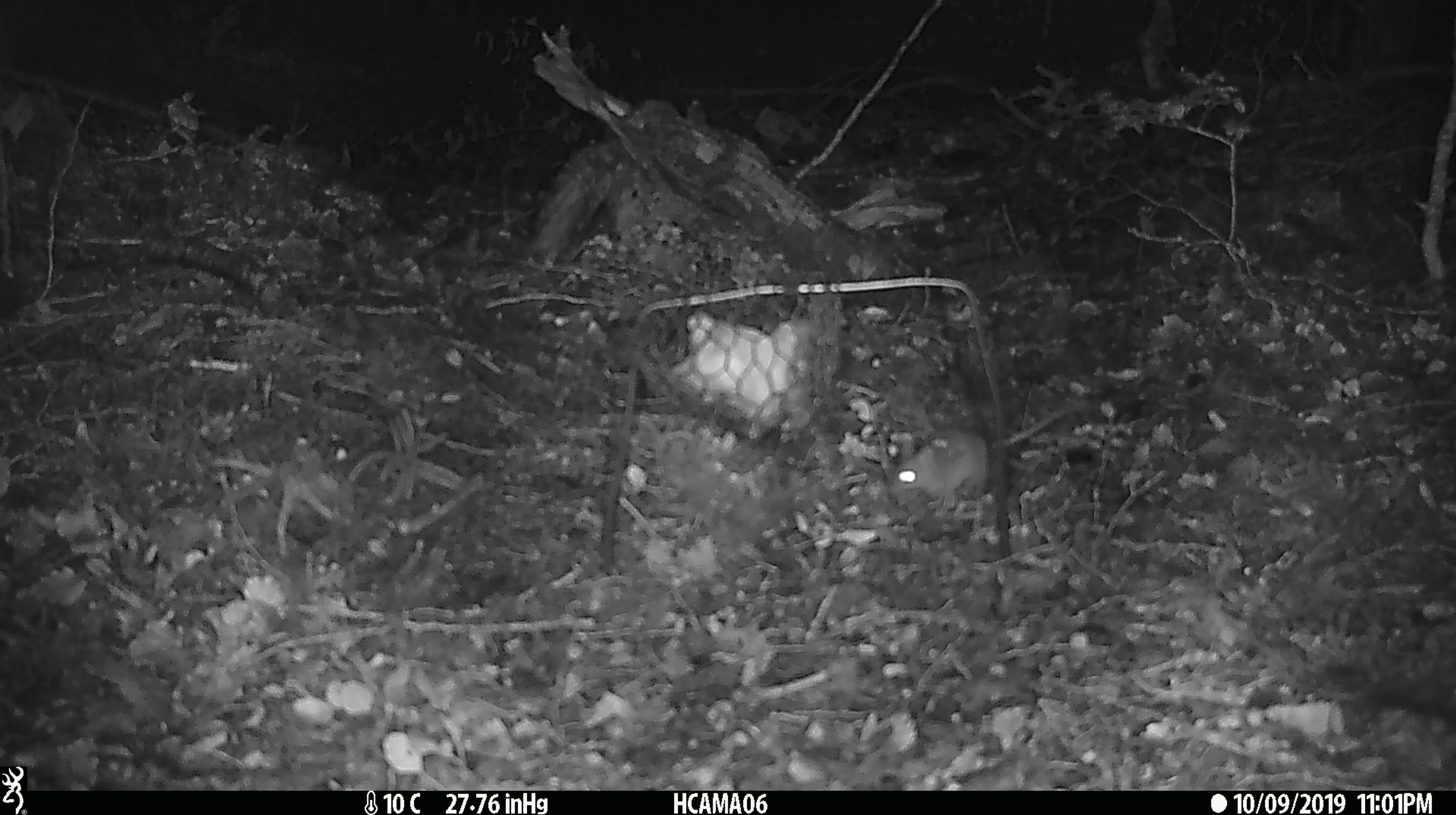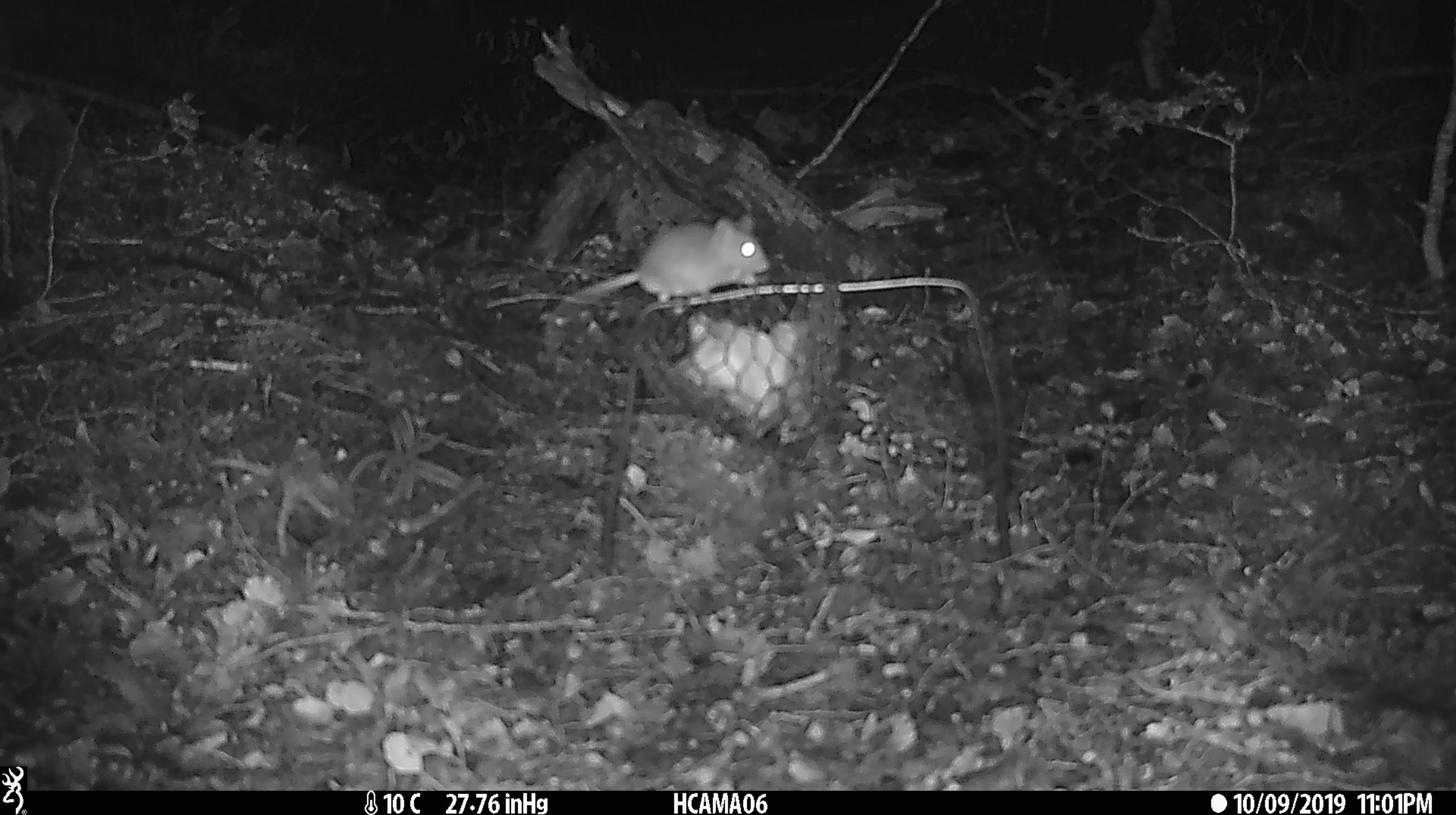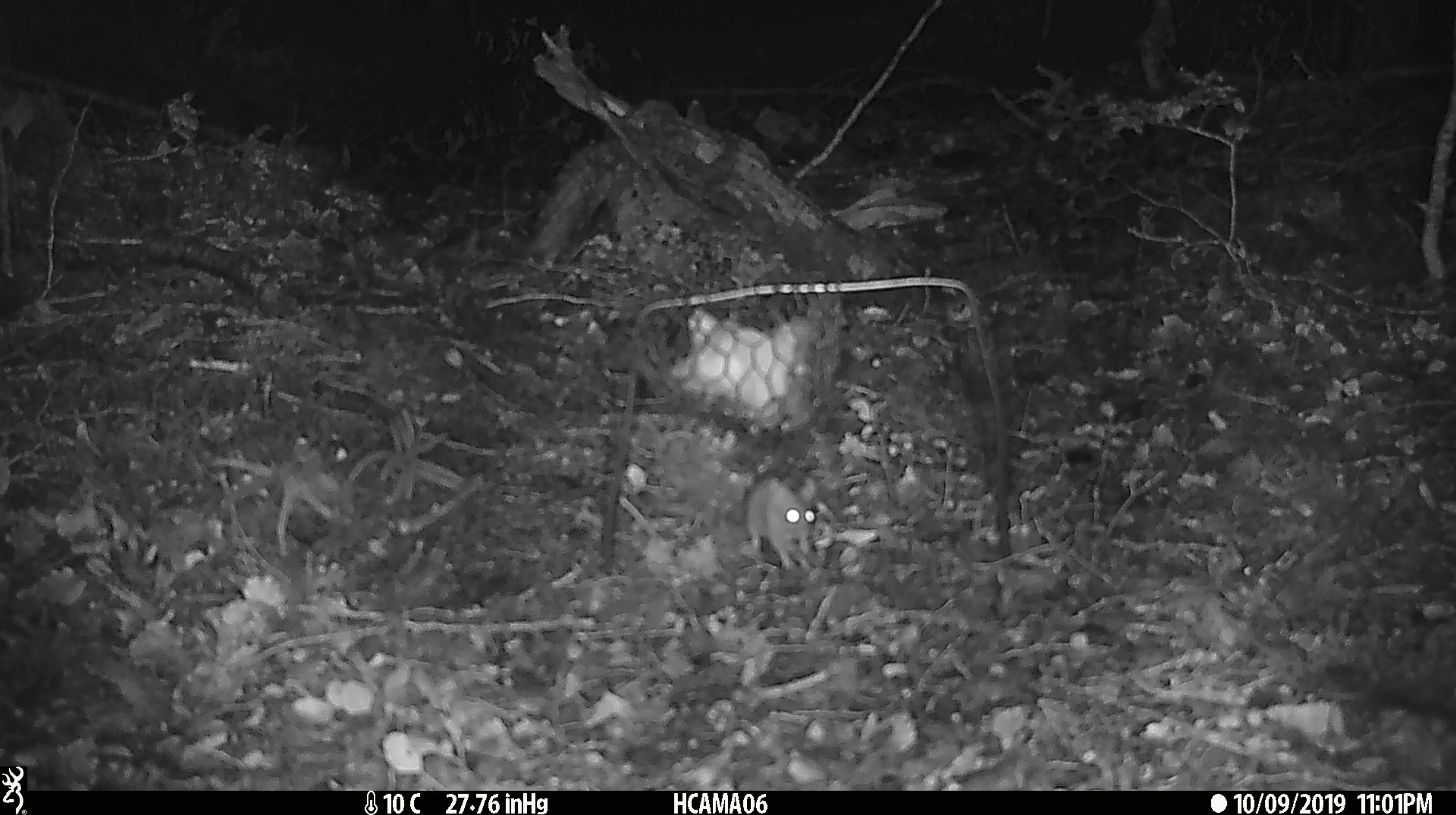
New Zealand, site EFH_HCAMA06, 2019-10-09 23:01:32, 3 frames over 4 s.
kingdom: Animalia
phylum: Chordata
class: Mammalia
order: Rodentia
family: Muridae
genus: Mus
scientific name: Mus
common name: mouse